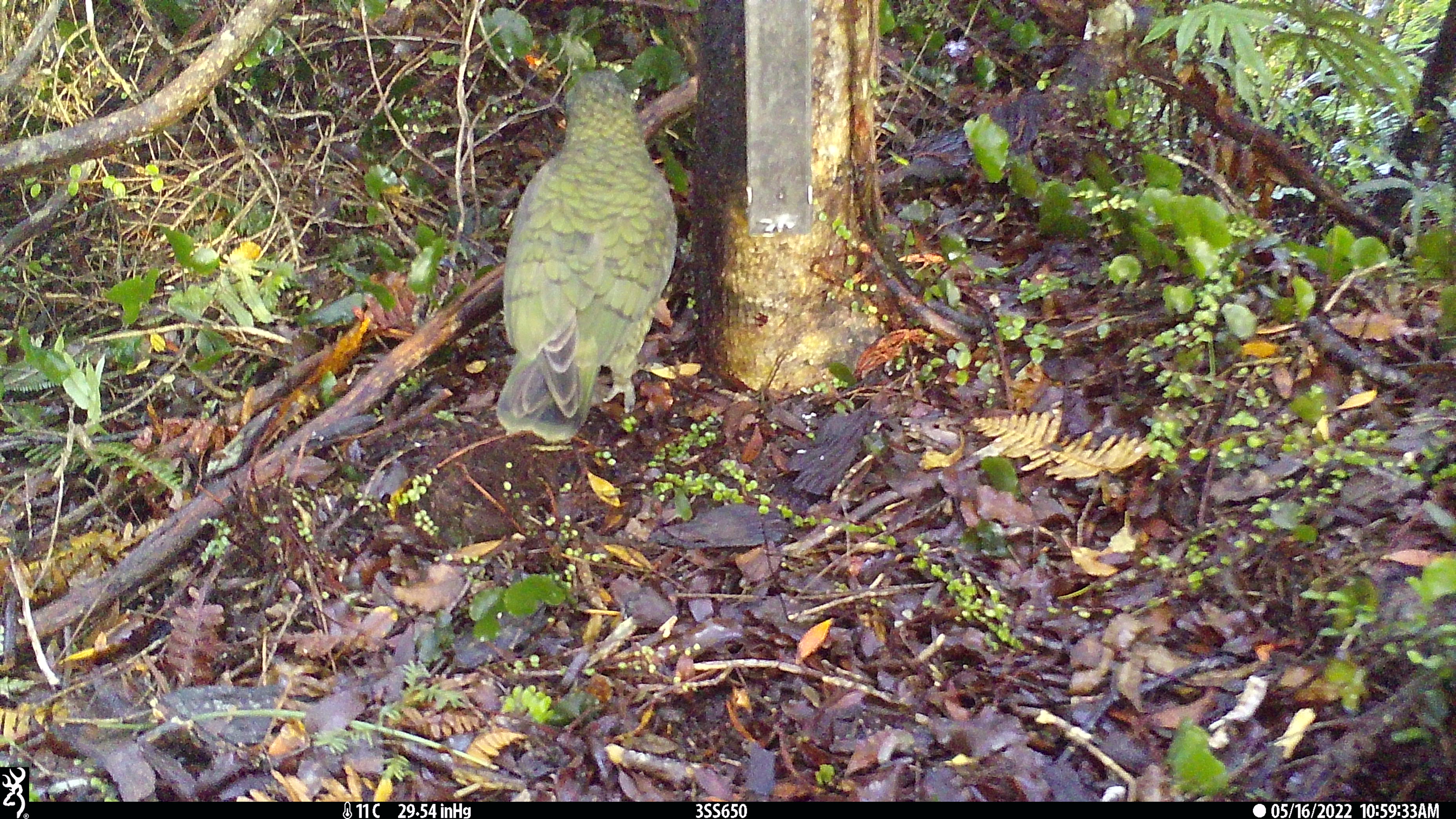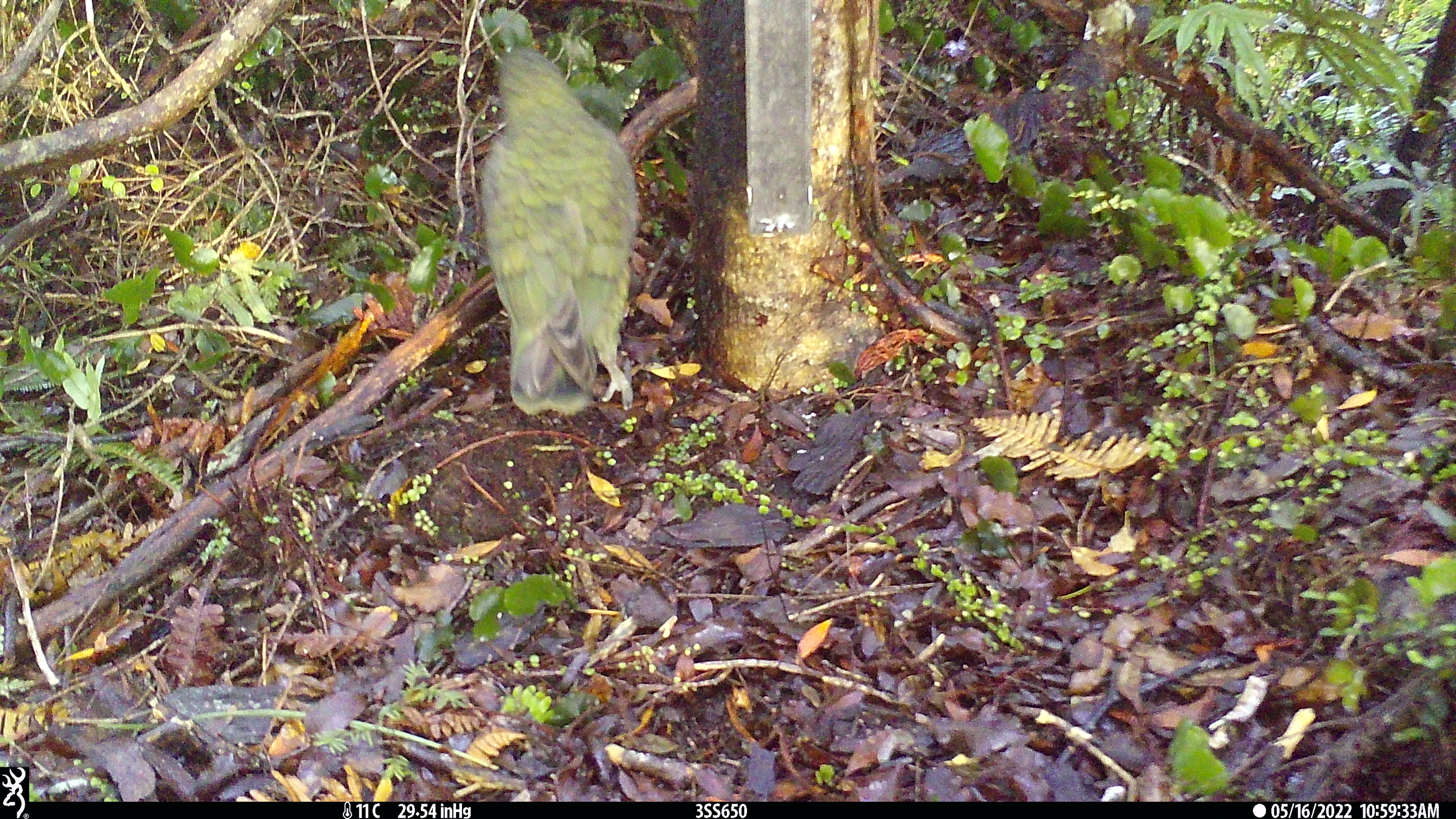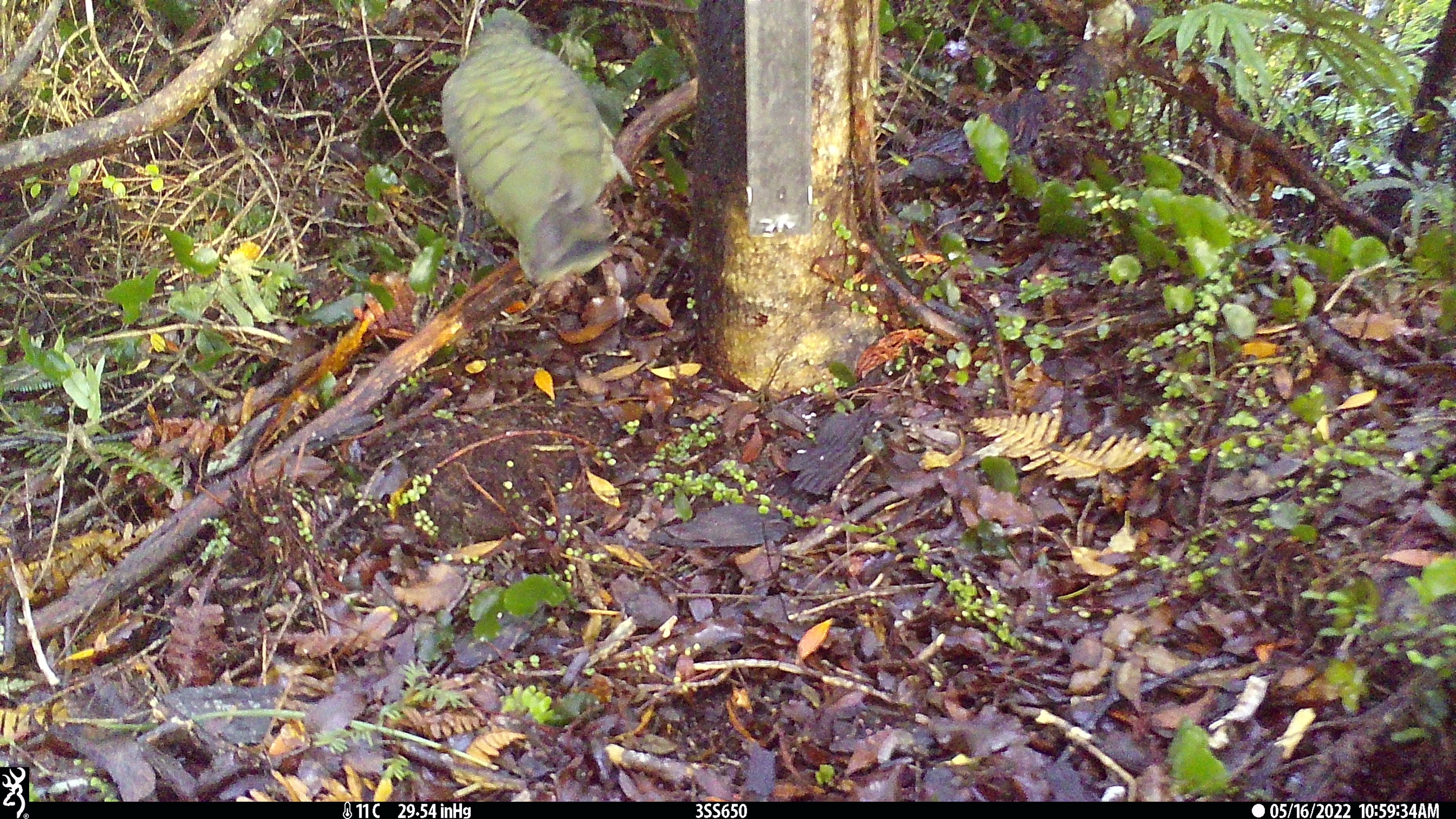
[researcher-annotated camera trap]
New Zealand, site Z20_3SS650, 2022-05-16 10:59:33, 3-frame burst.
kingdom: Animalia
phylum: Chordata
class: Aves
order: Psittaciformes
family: Strigopidae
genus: Nestor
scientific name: Nestor notabilis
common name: kea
Kea (Nestor notabilis).